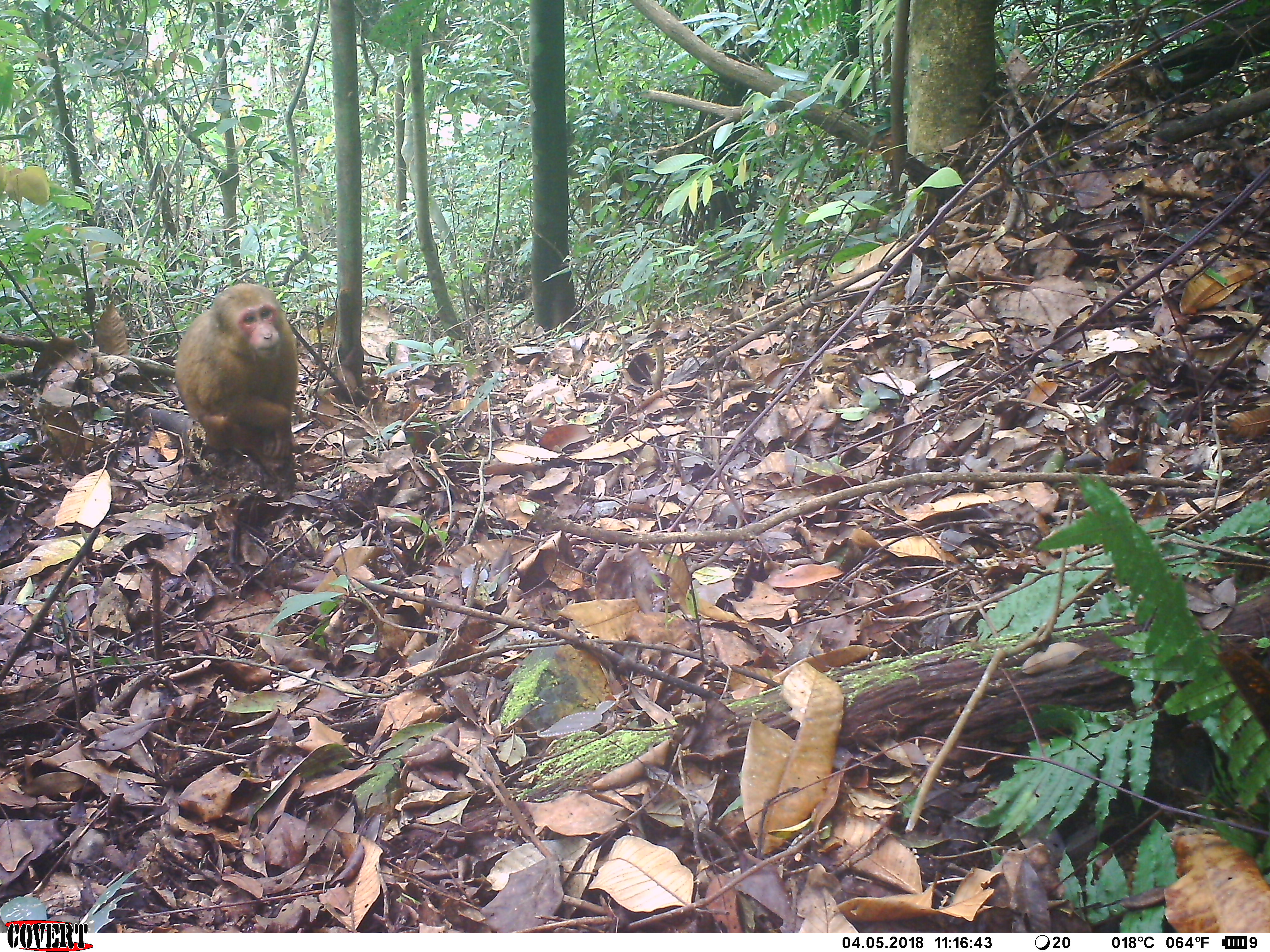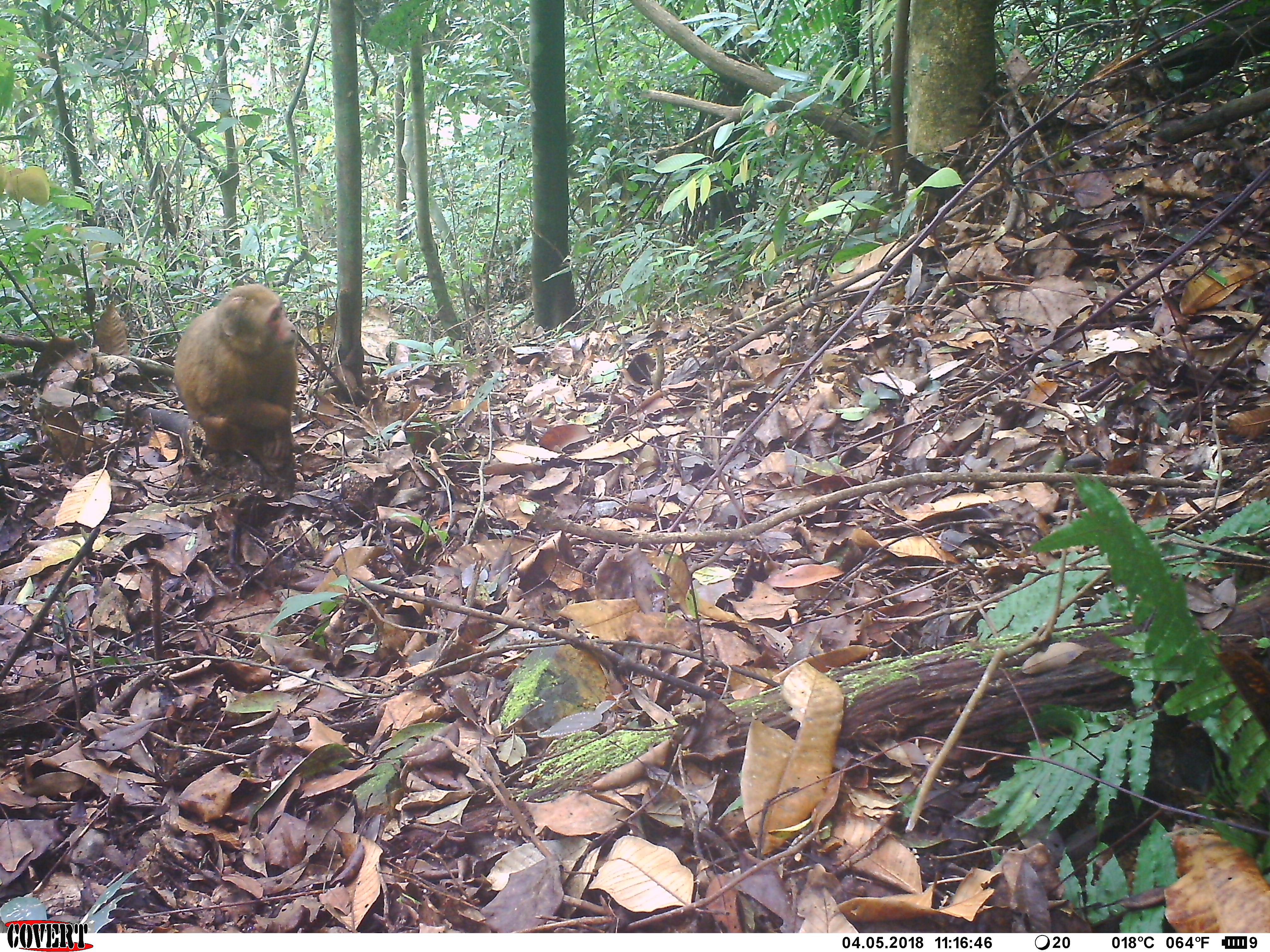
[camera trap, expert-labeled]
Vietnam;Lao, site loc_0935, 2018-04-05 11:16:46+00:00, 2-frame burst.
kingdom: Animalia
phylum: Chordata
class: Mammalia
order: Primates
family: Cercopithecidae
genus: Macaca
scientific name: Macaca arctoides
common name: stump-tailed macaque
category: stump tailed macaque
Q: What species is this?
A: Stump tailed macaque (stump-tailed macaque) (Macaca arctoides).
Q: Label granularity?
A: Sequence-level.